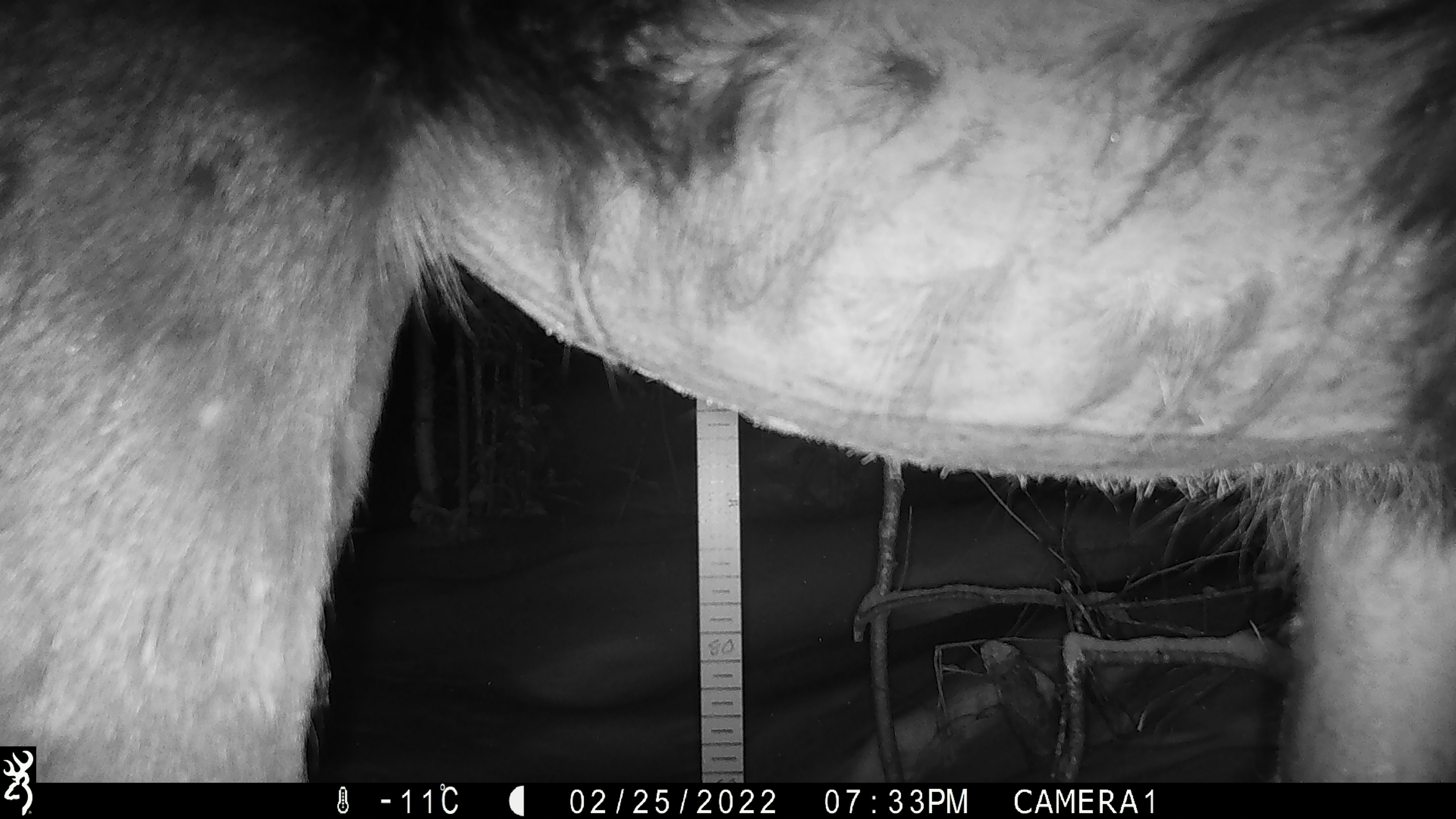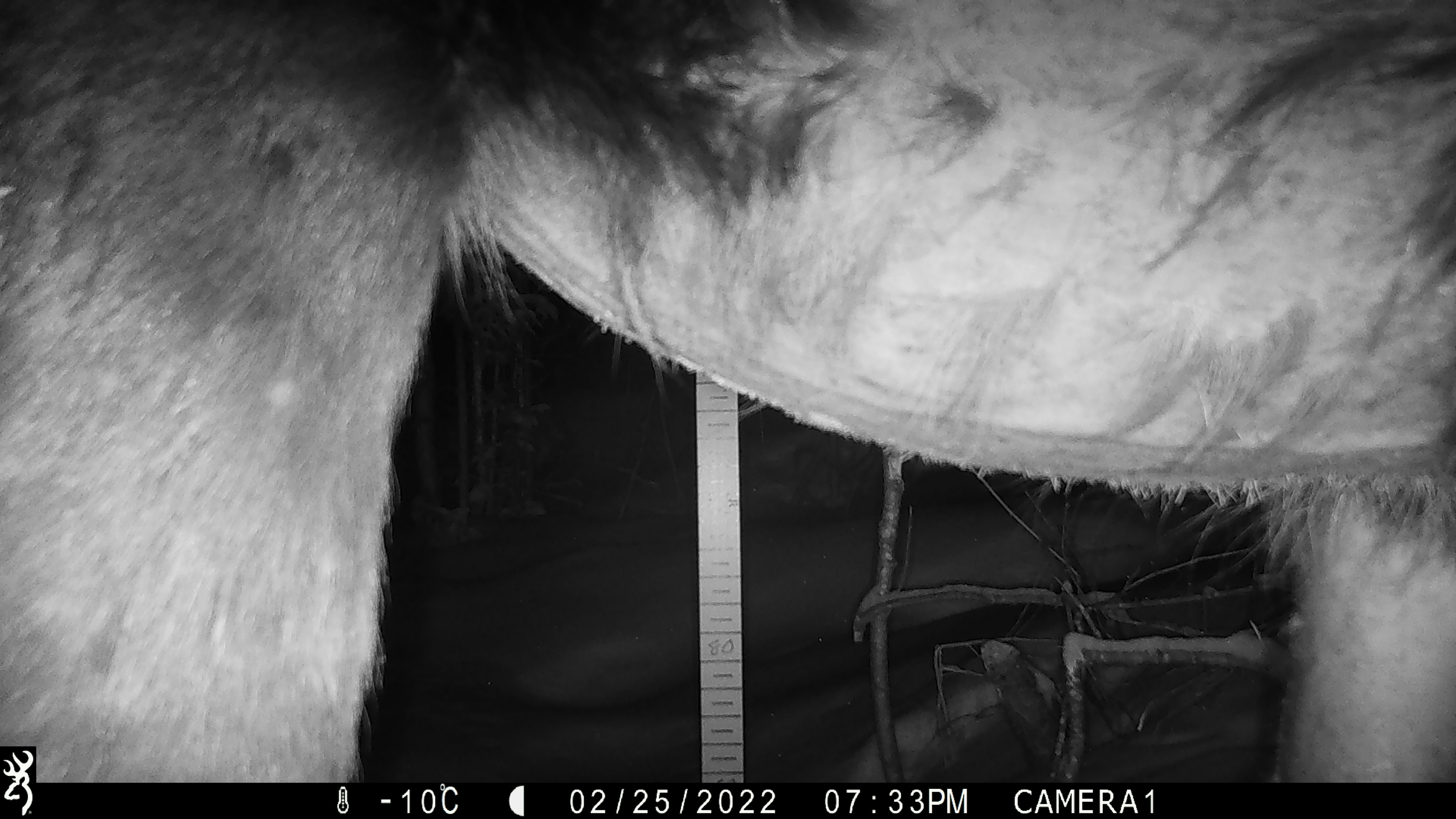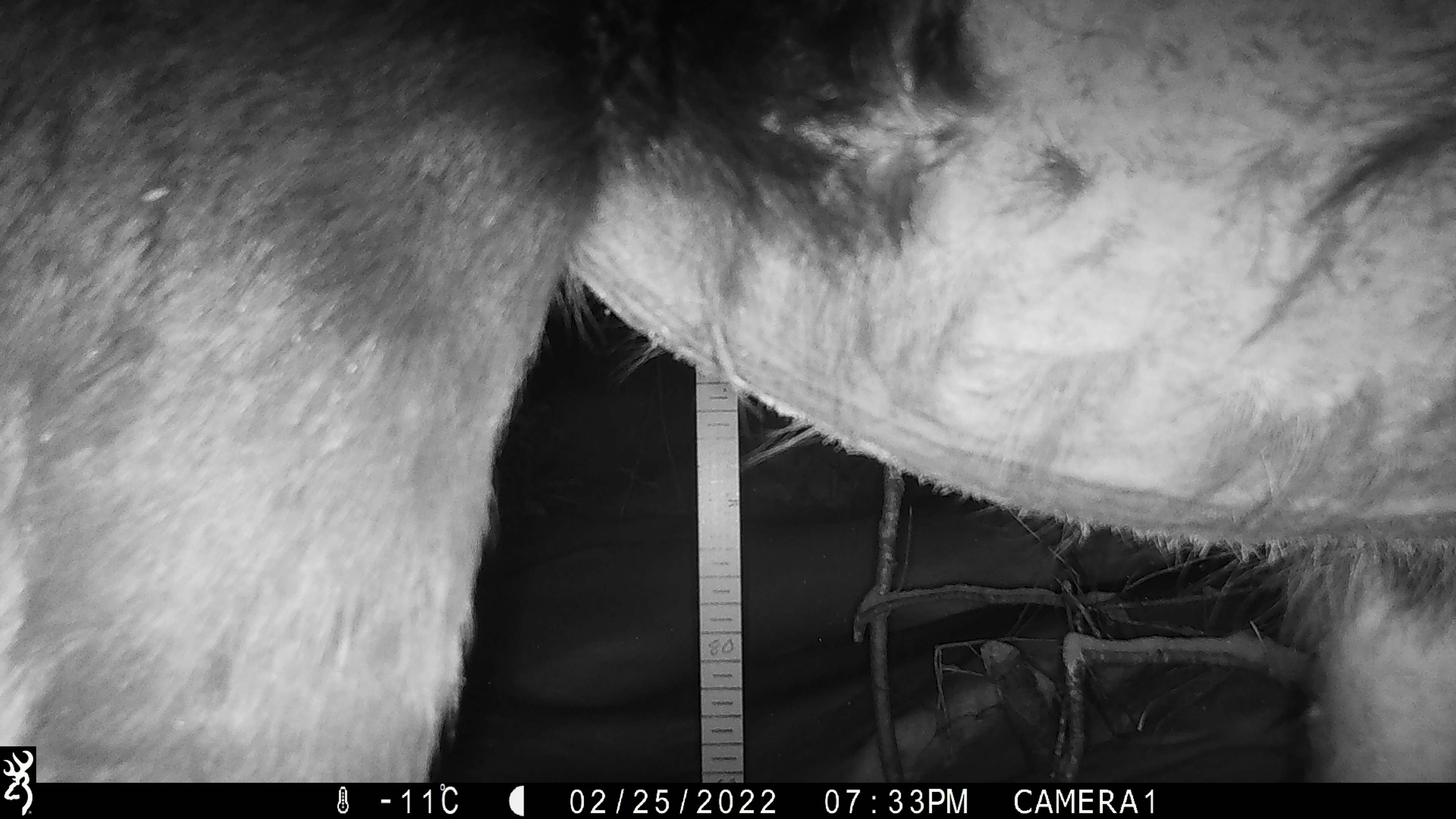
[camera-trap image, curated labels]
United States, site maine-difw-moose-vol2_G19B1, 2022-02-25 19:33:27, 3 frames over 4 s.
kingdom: Animalia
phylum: Chordata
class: Mammalia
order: Artiodactyla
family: Cervidae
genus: Alces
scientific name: Alces alces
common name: moose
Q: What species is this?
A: Moose (Alces alces).